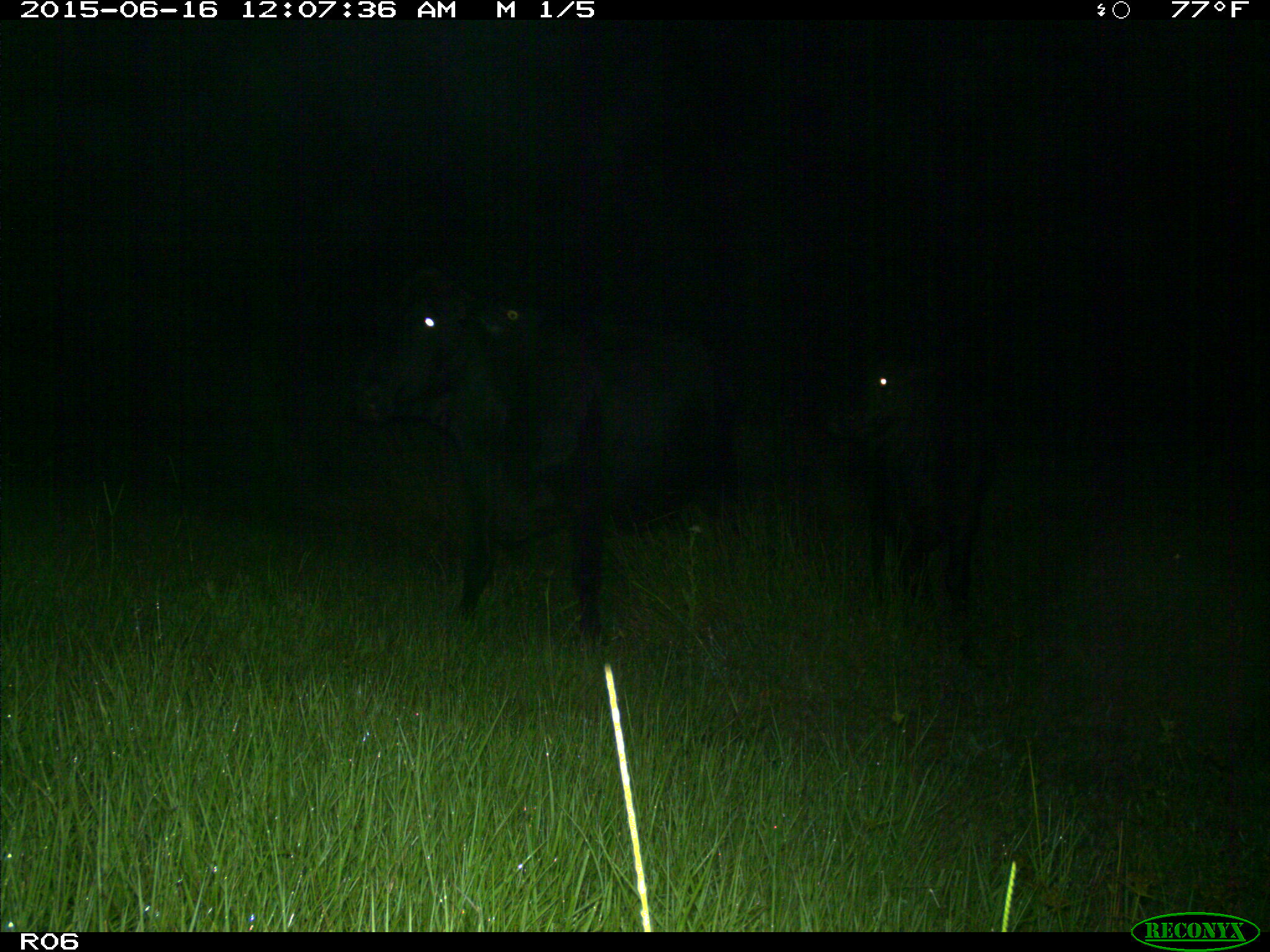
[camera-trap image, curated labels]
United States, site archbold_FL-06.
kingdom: Animalia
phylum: Chordata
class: Mammalia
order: Artiodactyla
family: Bovidae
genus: Bos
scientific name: Bos taurus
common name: domestic cow